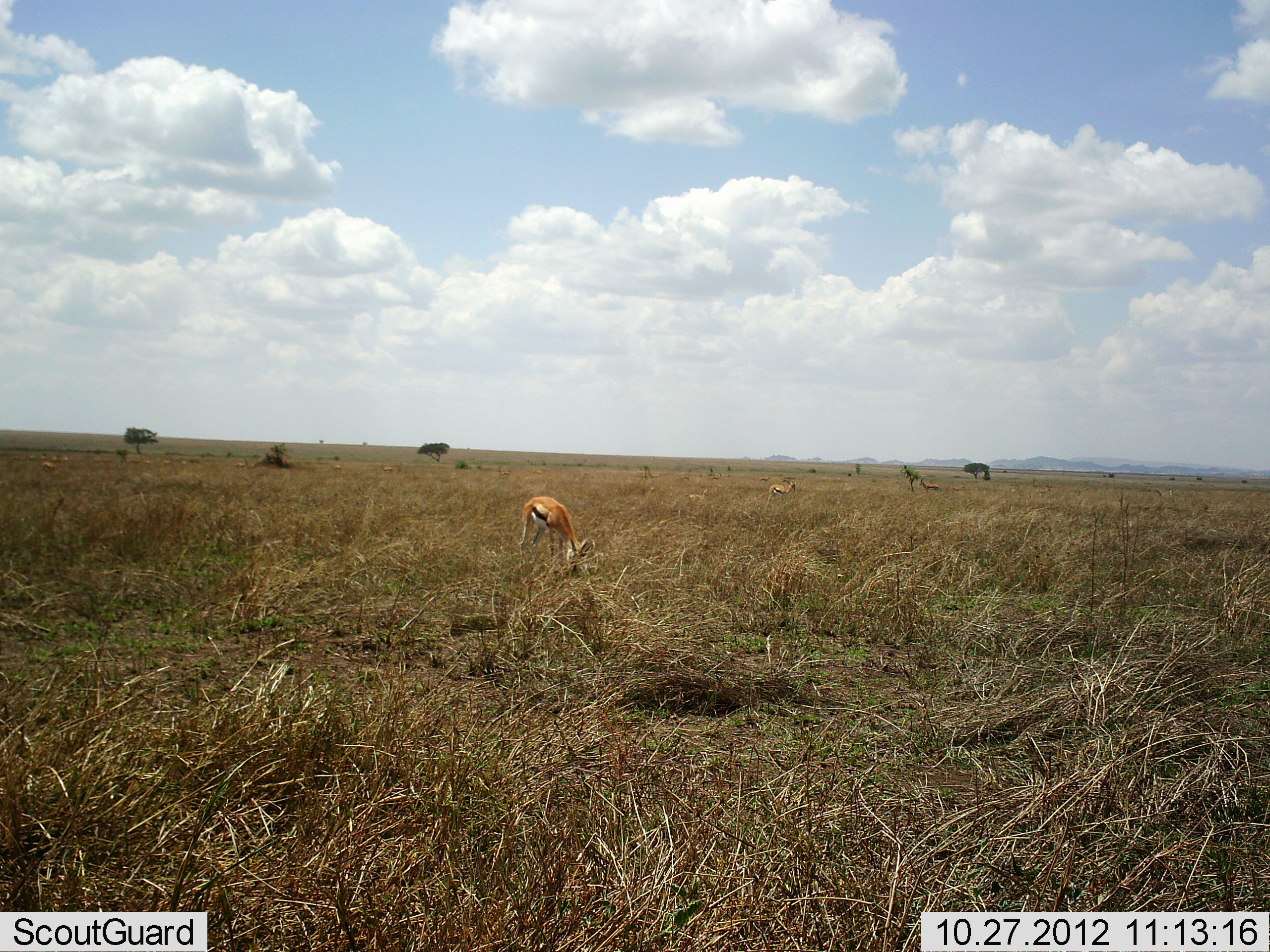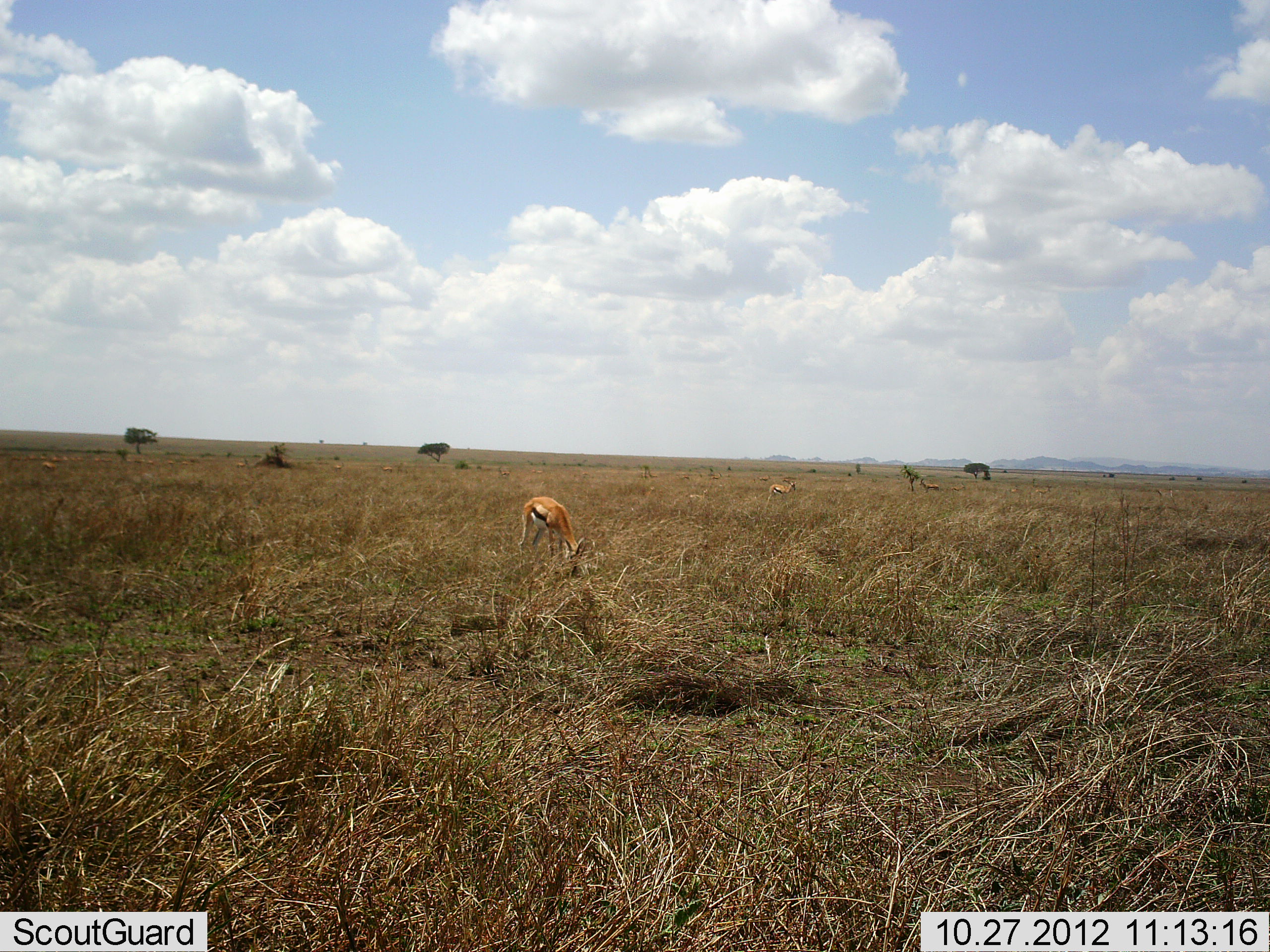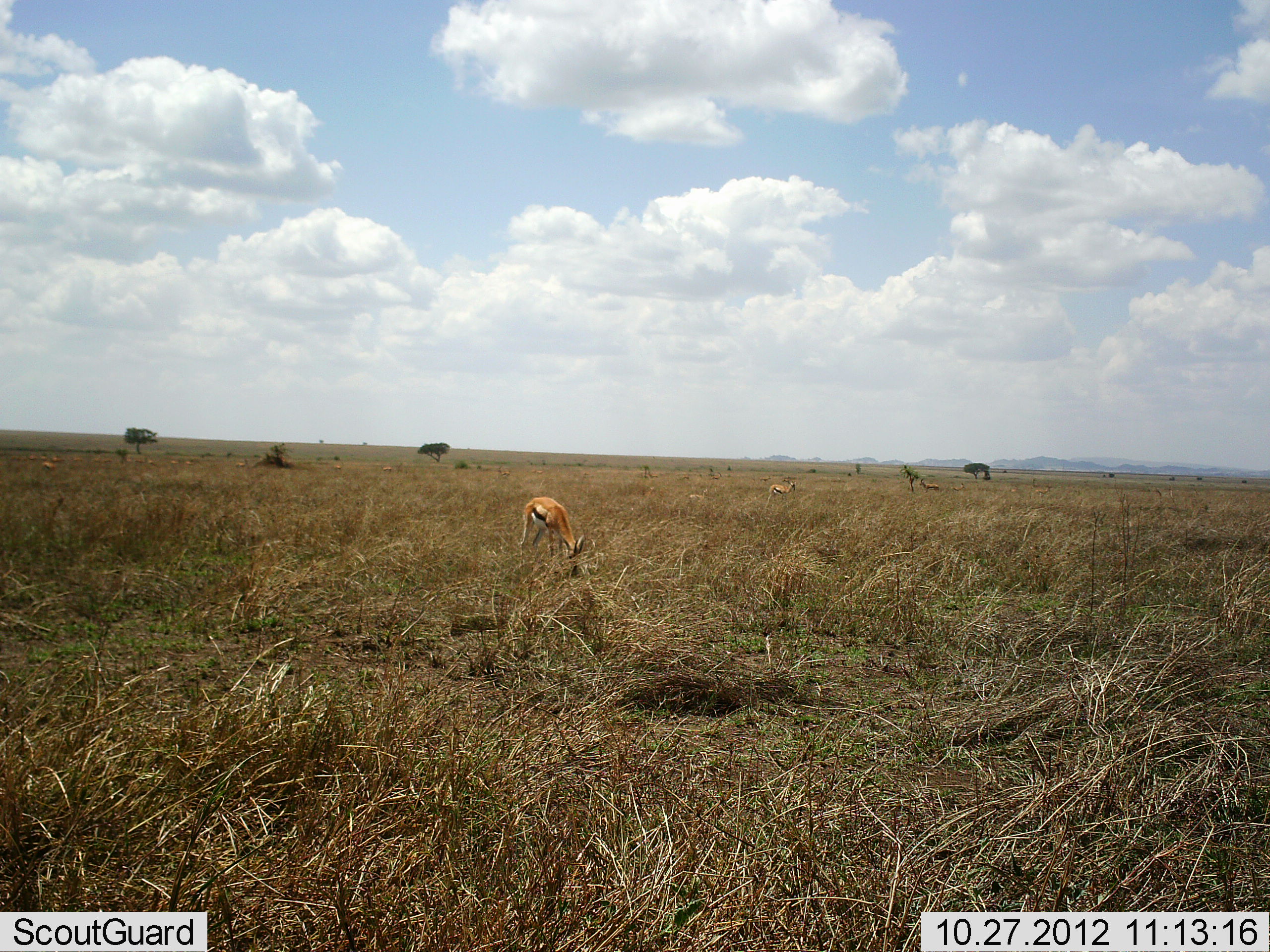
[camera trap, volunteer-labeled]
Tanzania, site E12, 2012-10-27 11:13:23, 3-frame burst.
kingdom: Animalia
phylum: Chordata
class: Mammalia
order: Artiodactyla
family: Bovidae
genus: Eudorcas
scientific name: Eudorcas thomsonii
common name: thomson's gazelle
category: gazellethomsons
Gazellethomsons (thomson's gazelle) (Eudorcas thomsonii), count 3. Behavior (volunteer vote fractions): standing 50%, resting 10%, moving 0%, interacting 0%. Young present (vote fraction): 0%. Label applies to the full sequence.